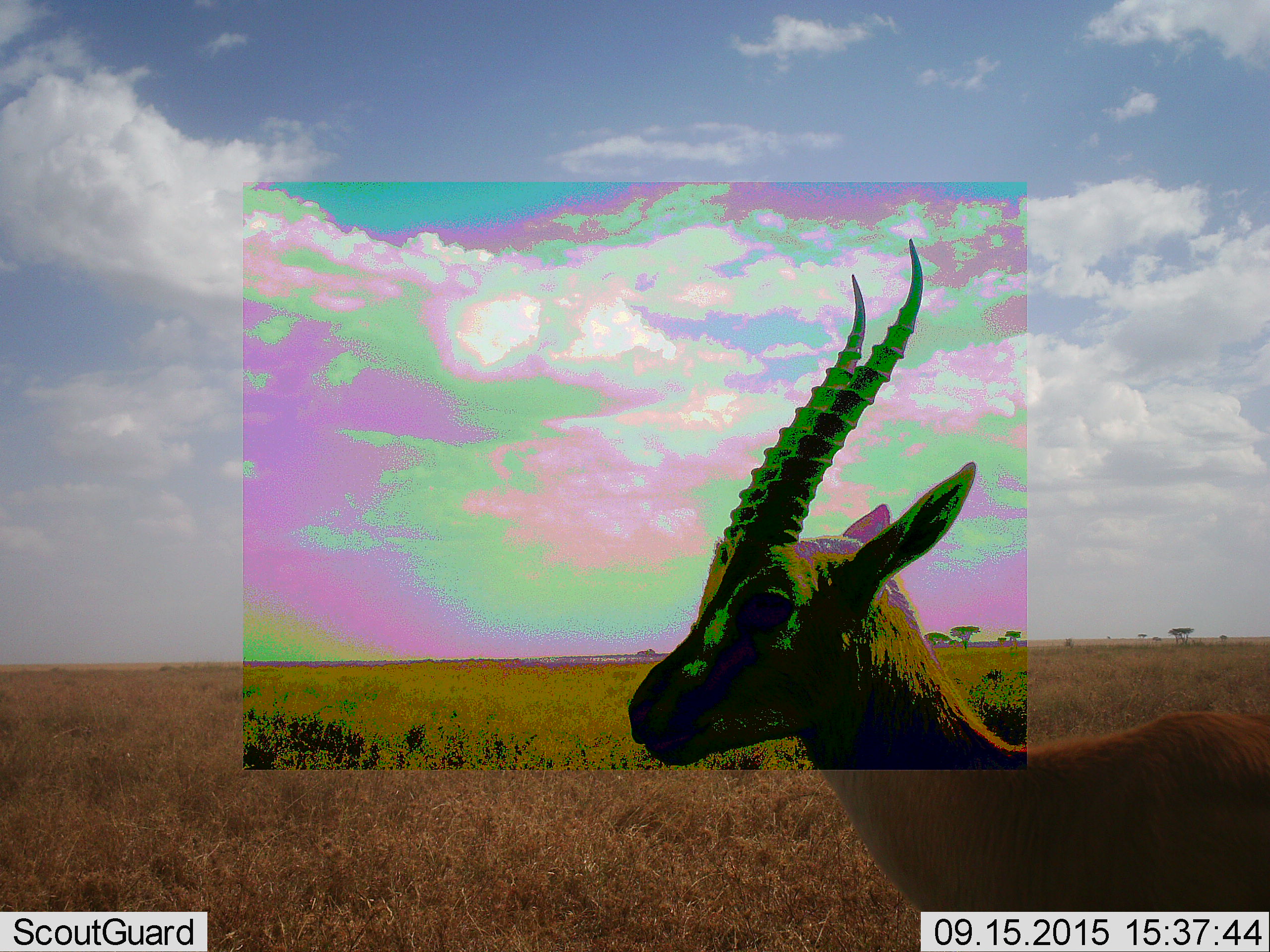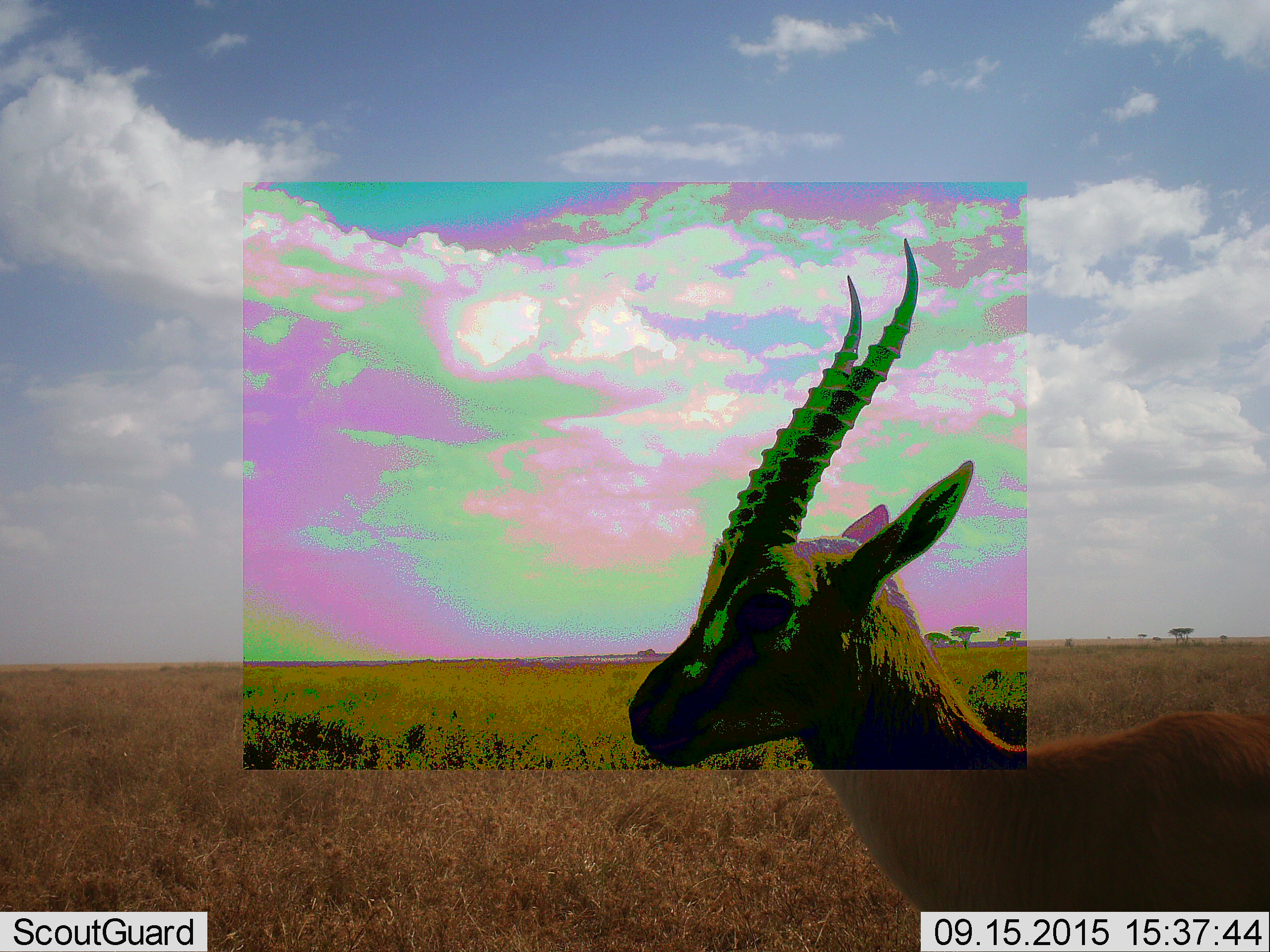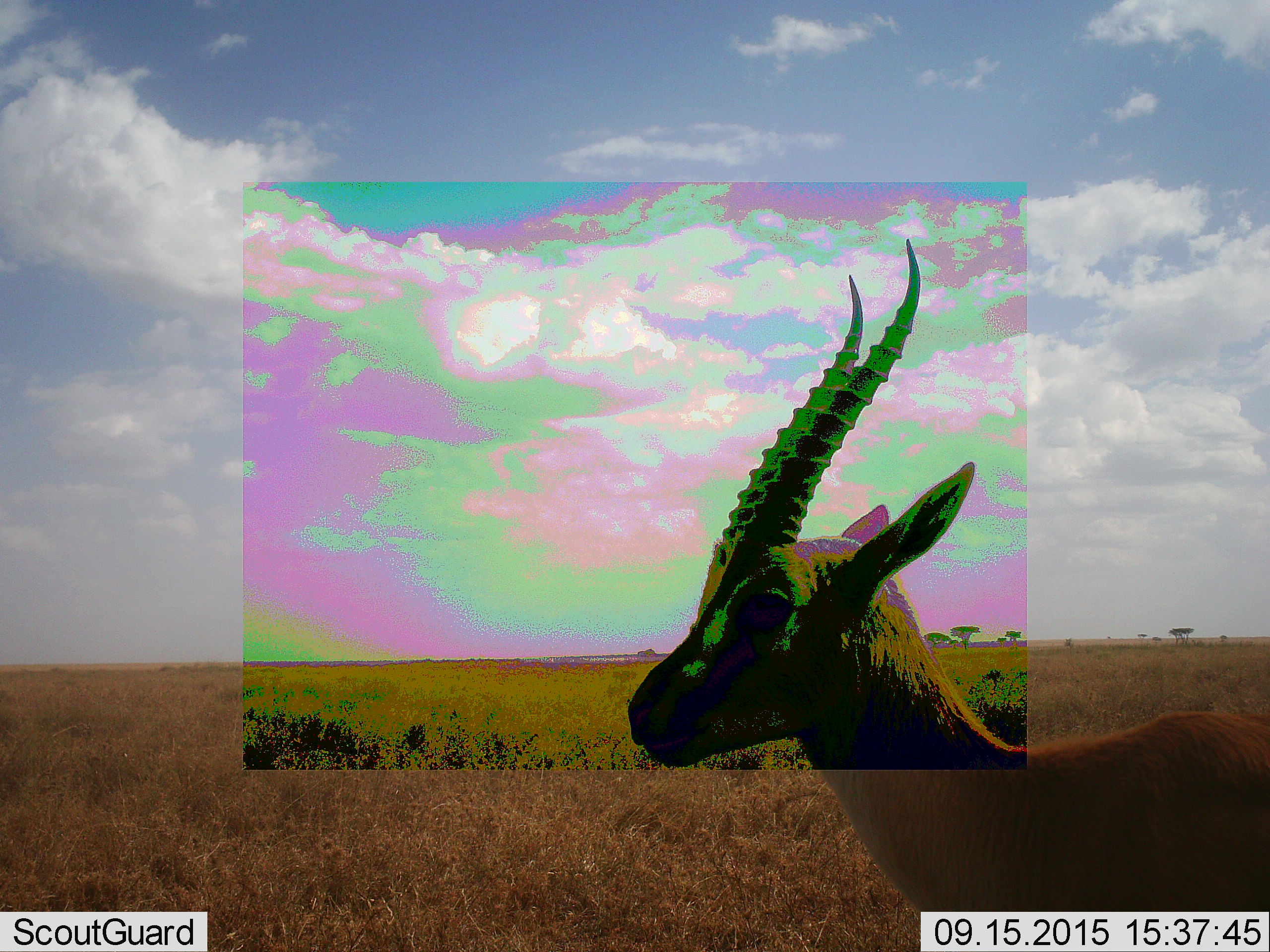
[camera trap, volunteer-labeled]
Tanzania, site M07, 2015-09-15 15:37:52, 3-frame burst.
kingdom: Animalia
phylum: Chordata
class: Mammalia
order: Artiodactyla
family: Bovidae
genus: Eudorcas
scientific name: Eudorcas thomsonii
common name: thomson's gazelle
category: gazellethomsons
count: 1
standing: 86%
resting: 0%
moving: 14%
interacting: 0%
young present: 0%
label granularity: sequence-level